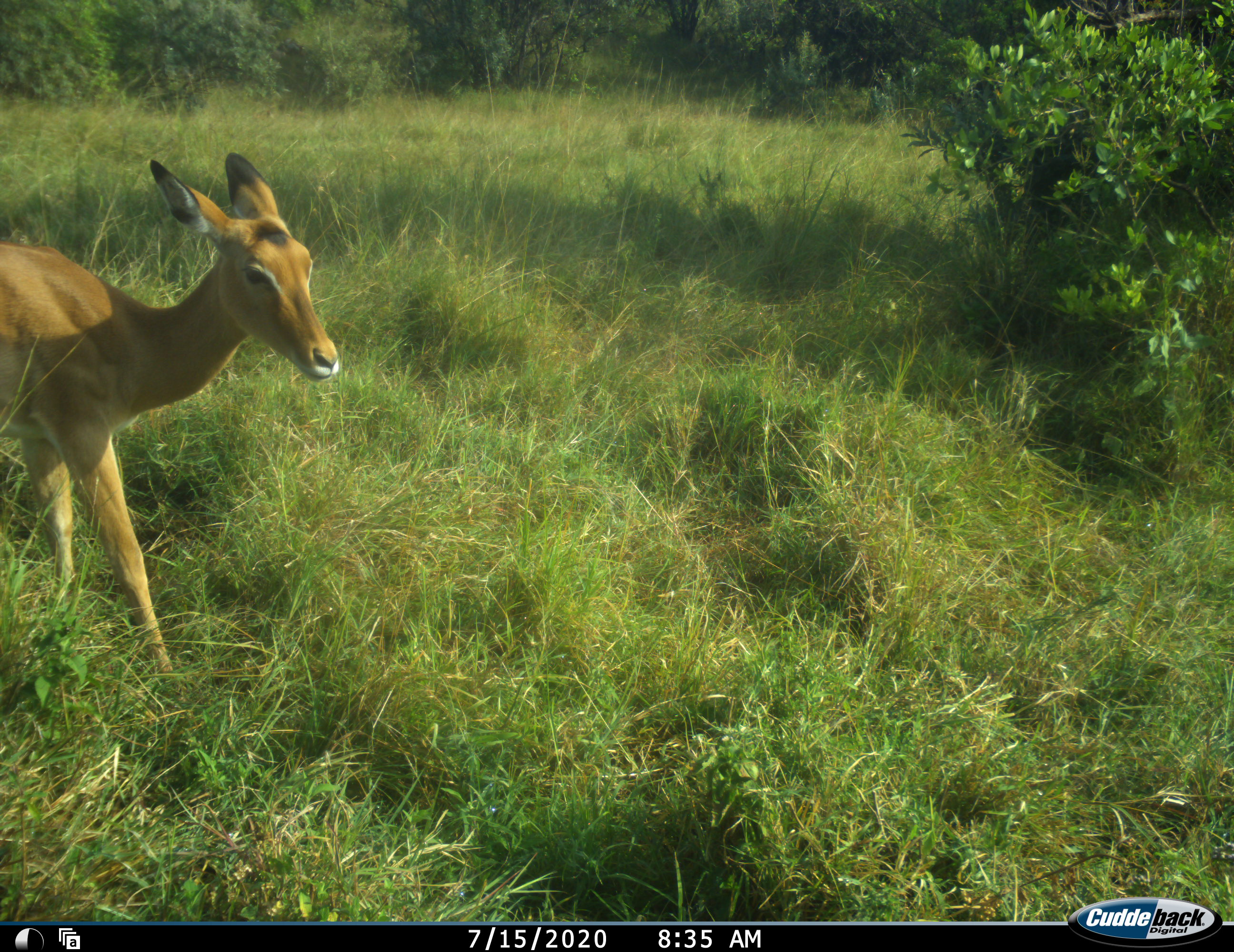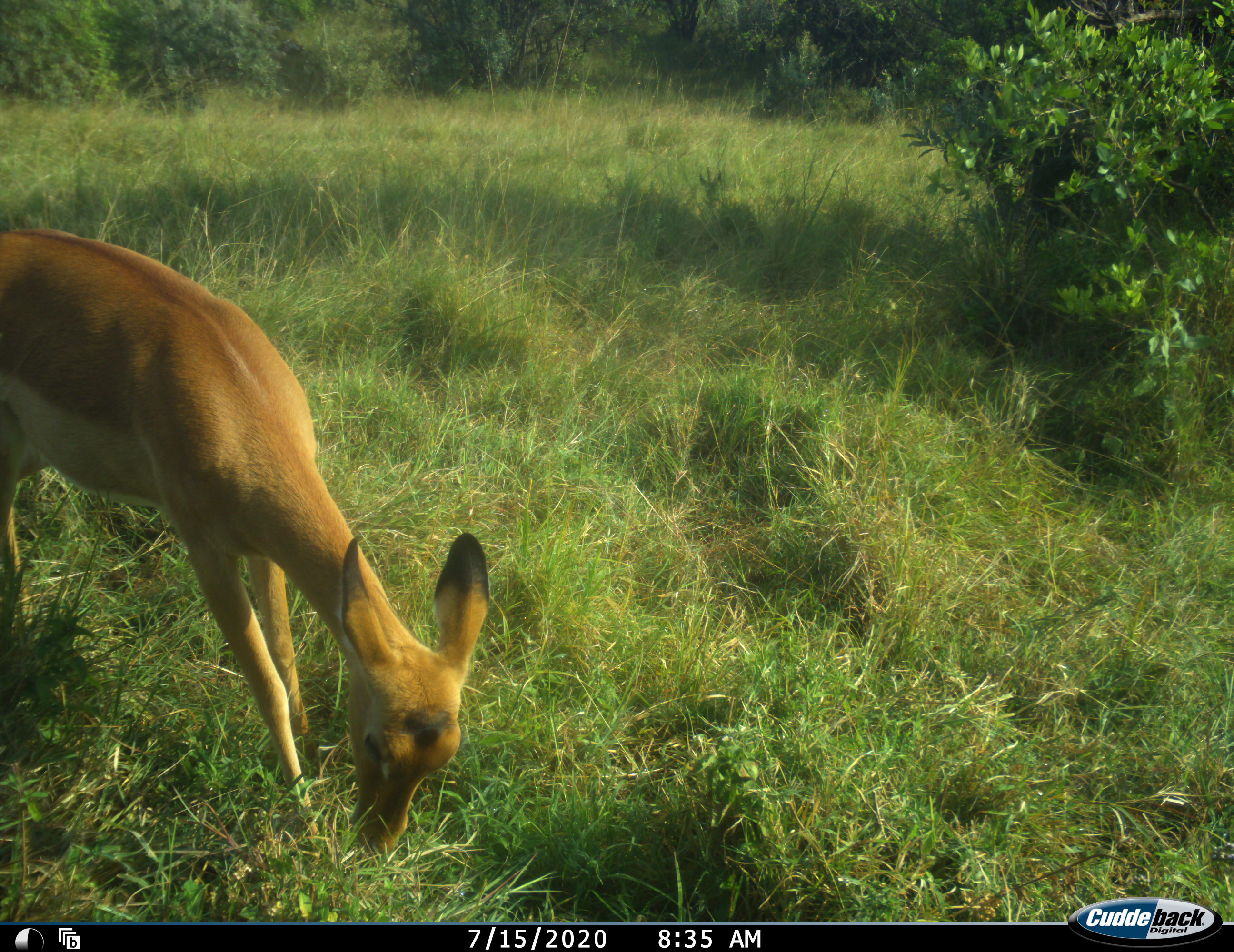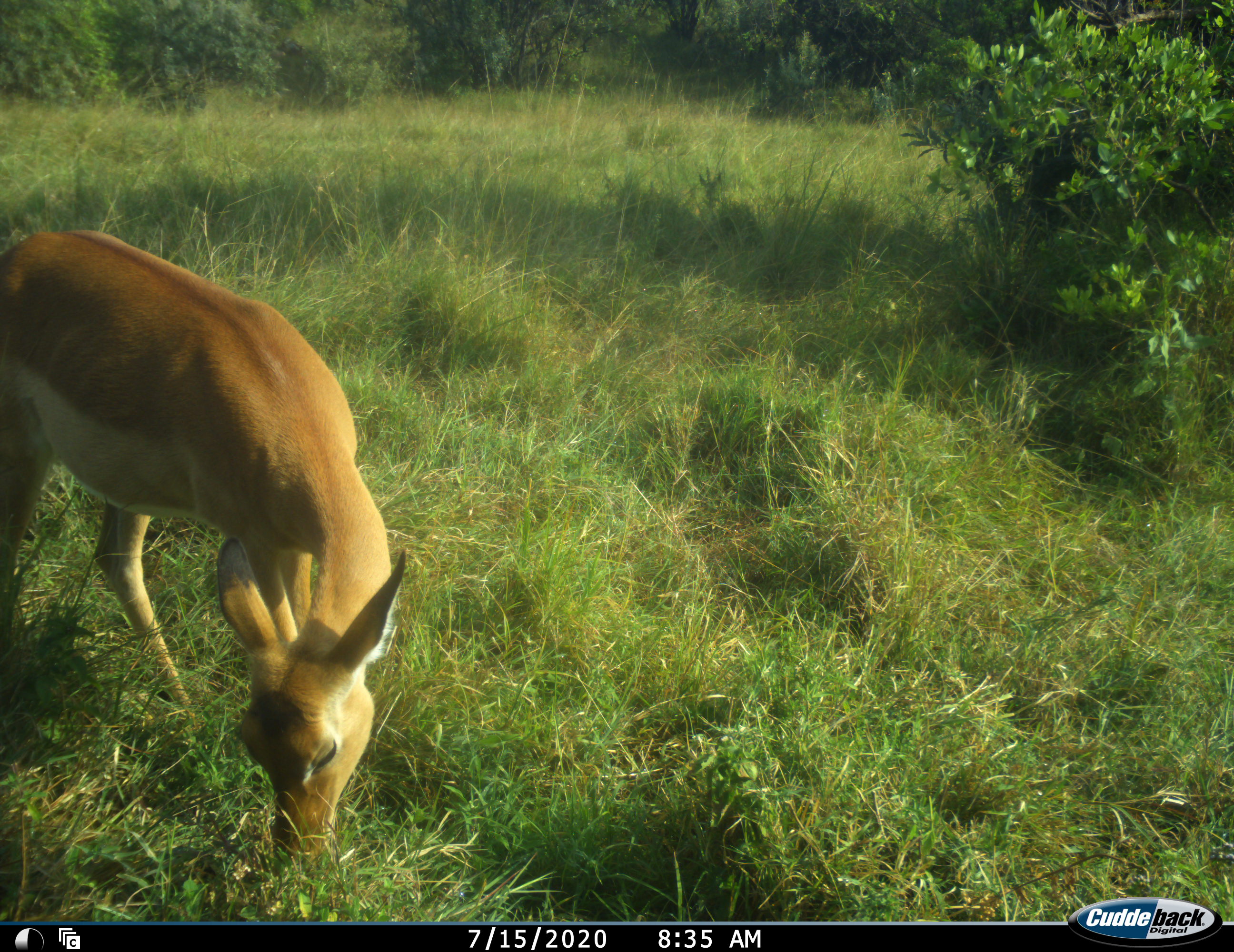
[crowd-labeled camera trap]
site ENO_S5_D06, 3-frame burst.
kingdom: Animalia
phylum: Chordata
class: Mammalia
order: Artiodactyla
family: Bovidae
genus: Aepyceros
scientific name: Aepyceros melampus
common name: impala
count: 1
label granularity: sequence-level